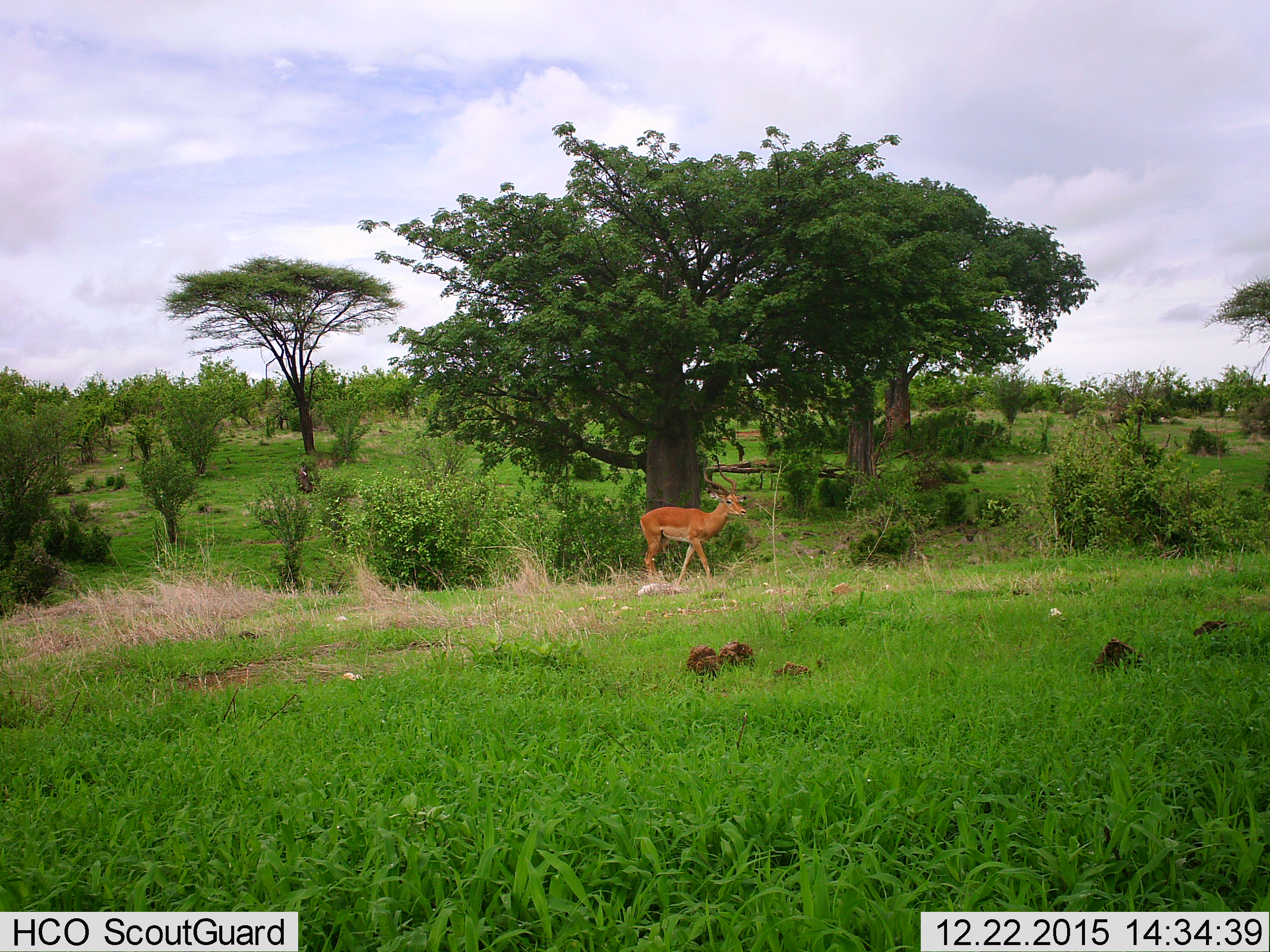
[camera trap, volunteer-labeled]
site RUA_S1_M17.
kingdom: Animalia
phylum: Chordata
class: Mammalia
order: Artiodactyla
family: Bovidae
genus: Aepyceros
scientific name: Aepyceros melampus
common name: impala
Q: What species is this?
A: Impala (Aepyceros melampus).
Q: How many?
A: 1.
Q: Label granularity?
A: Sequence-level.